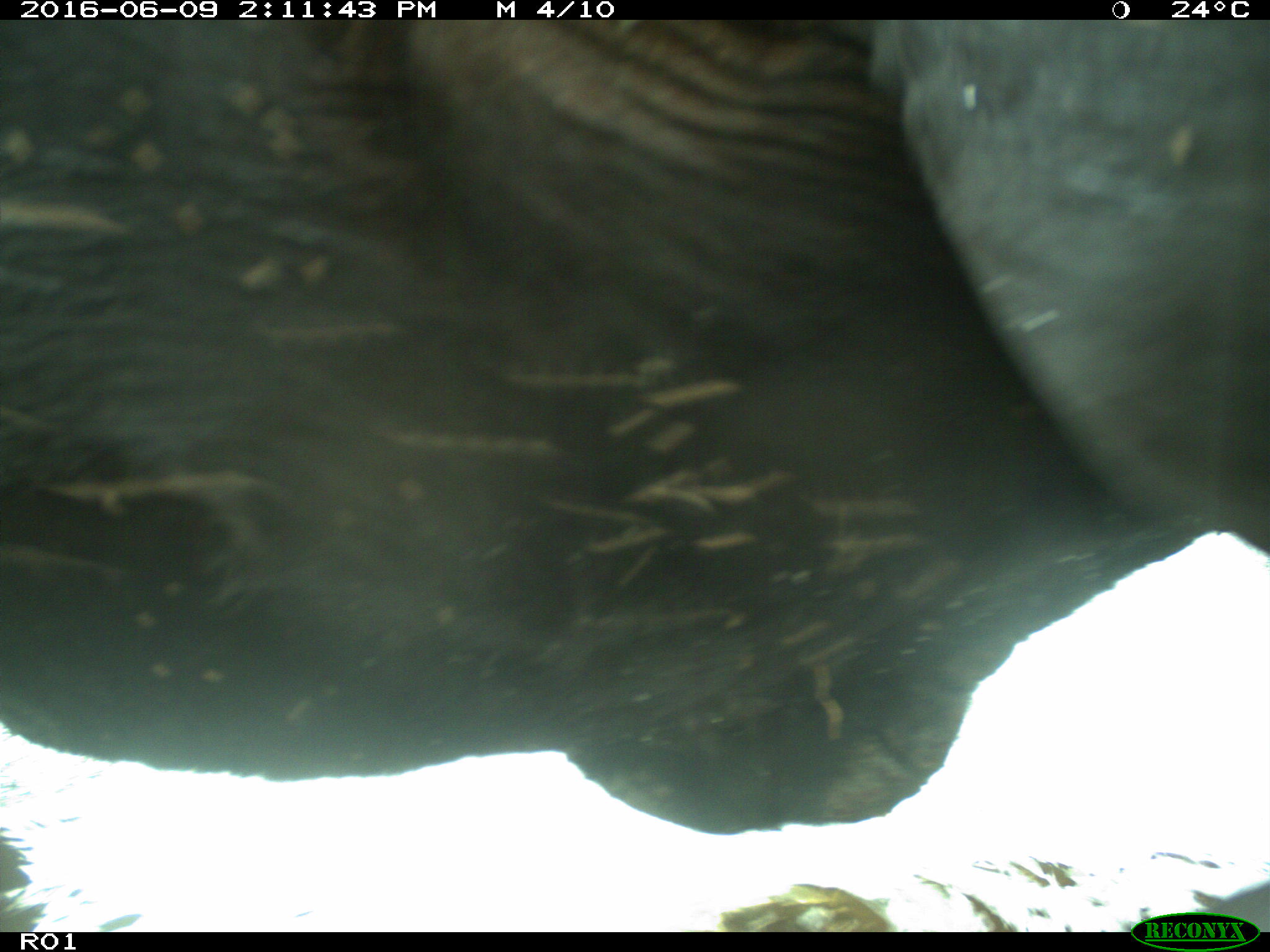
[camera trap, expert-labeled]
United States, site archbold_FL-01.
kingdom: Animalia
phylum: Chordata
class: Mammalia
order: Artiodactyla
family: Bovidae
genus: Bos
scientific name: Bos taurus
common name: domestic cow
Bos taurus (domestic cow).